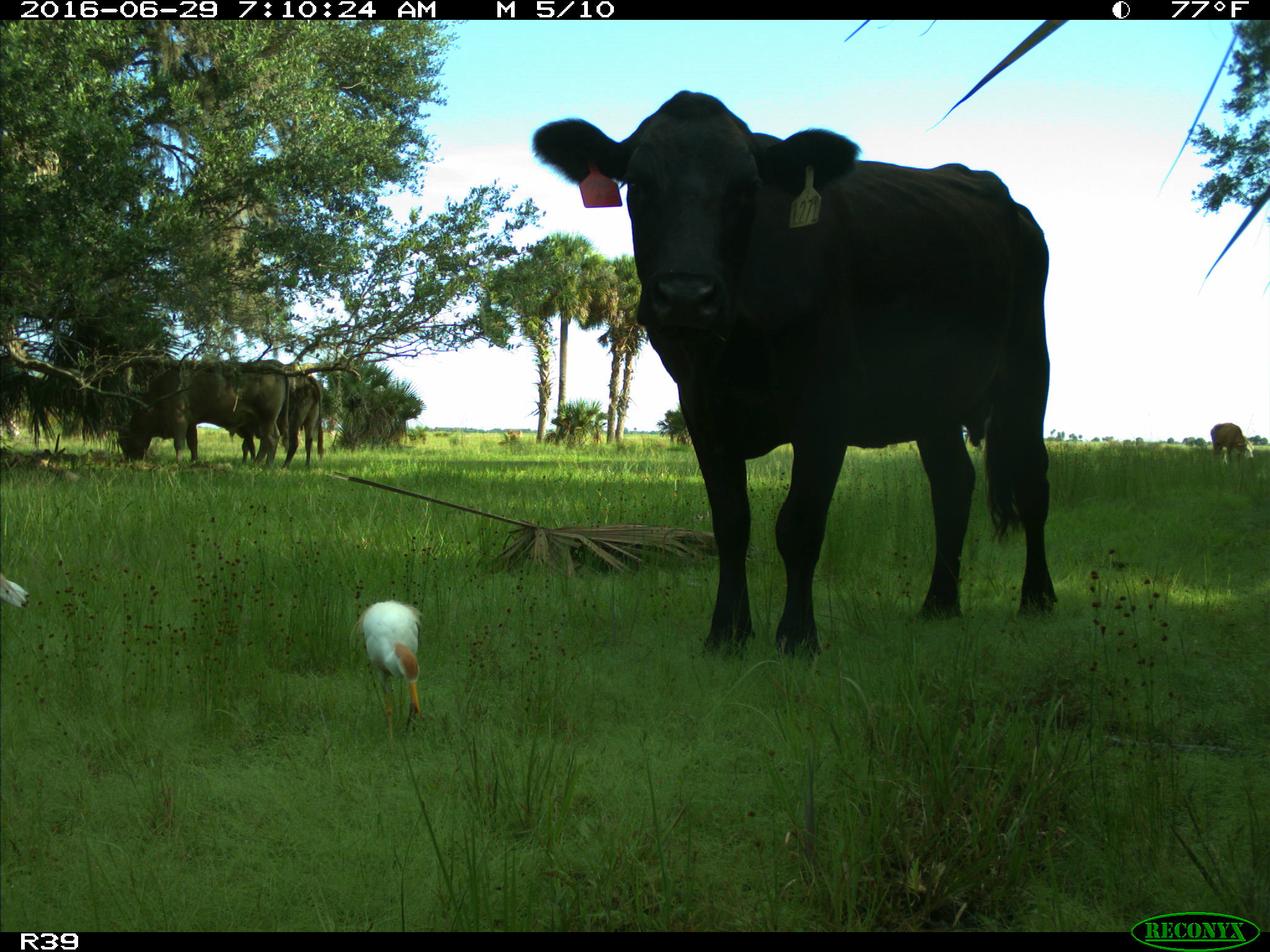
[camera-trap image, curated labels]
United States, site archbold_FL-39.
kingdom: Animalia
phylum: Chordata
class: Mammalia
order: Artiodactyla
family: Bovidae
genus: Bos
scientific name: Bos taurus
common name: domestic cow